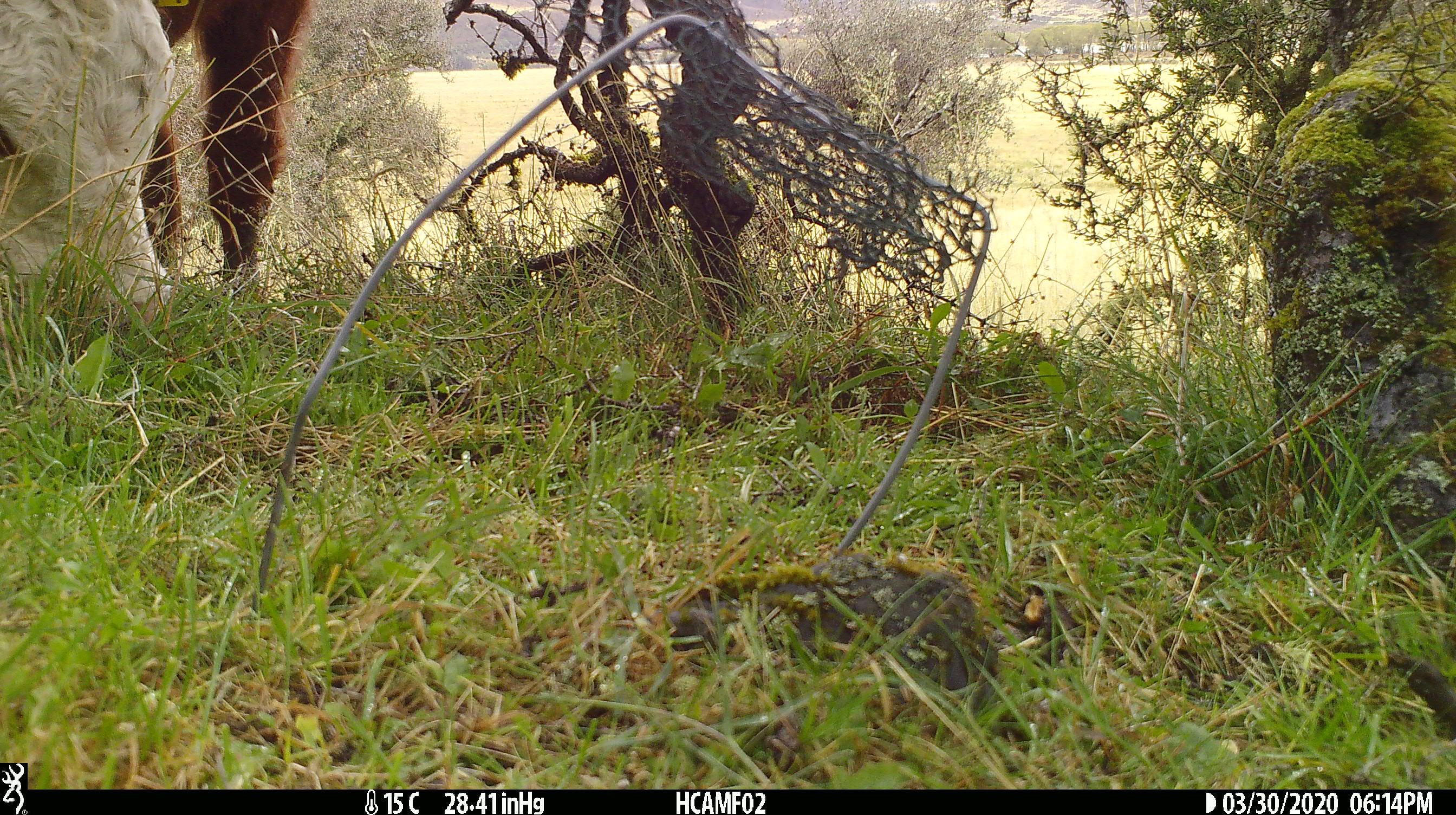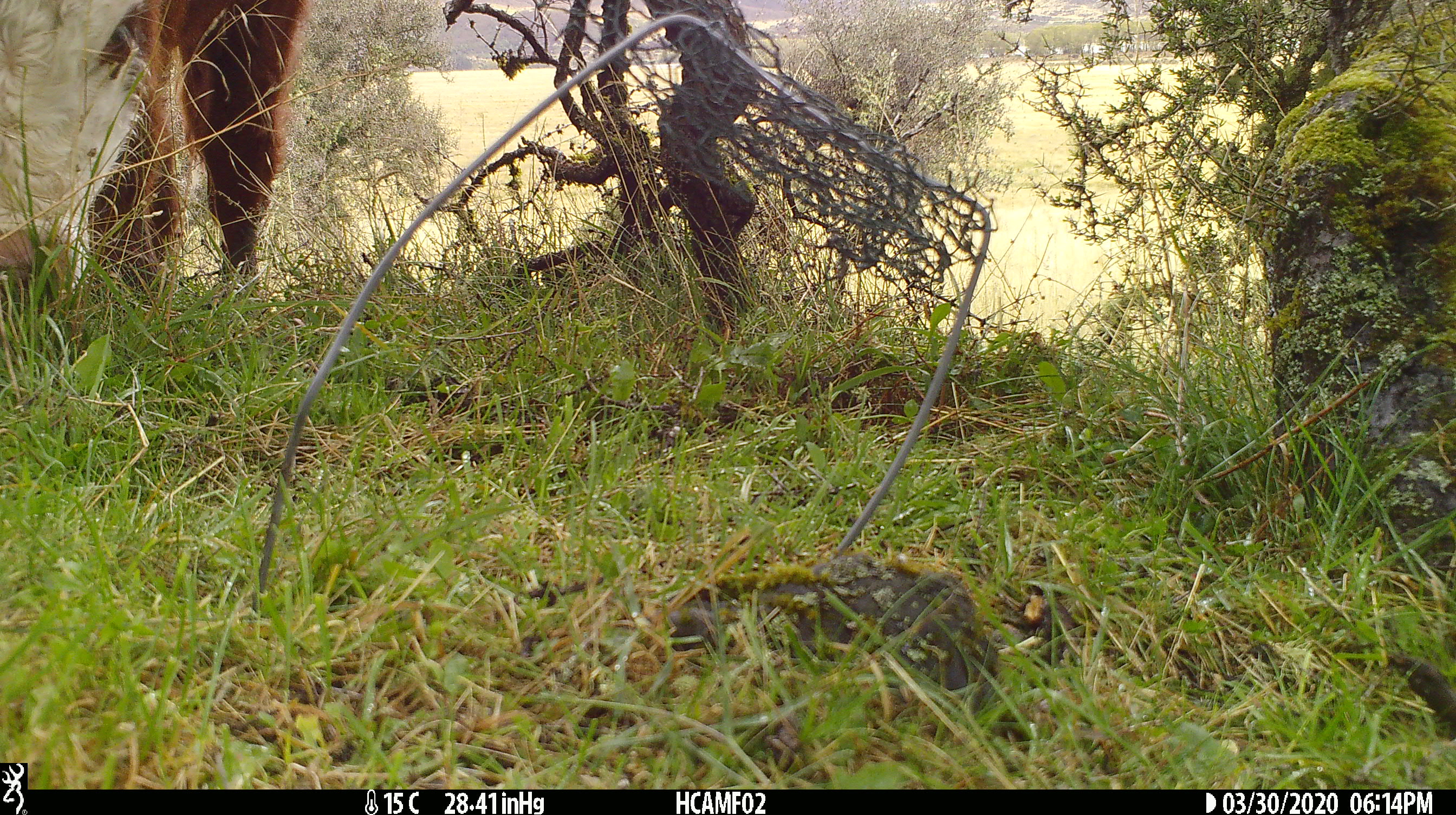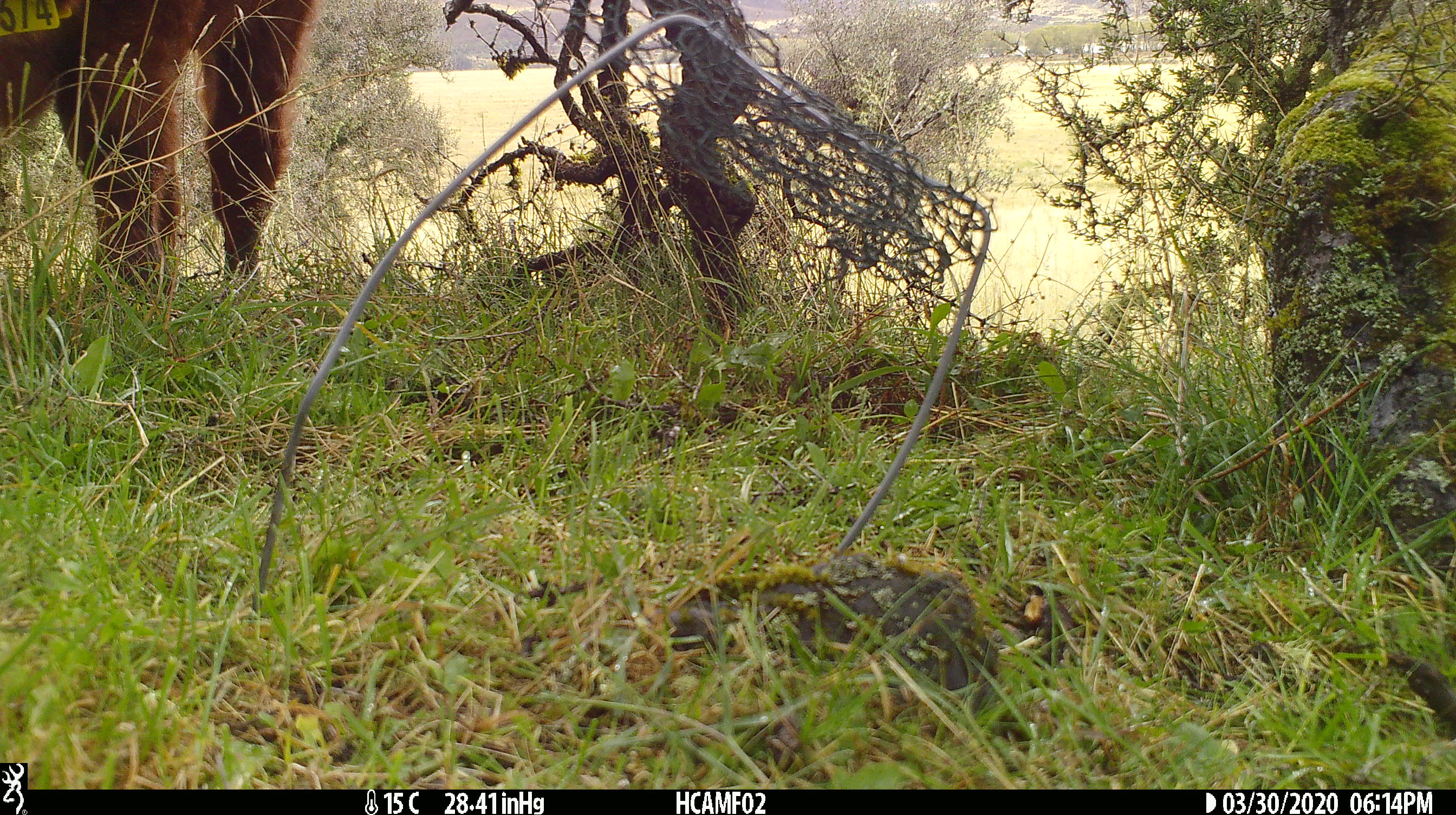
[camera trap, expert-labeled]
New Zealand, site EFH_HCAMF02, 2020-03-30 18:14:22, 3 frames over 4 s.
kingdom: Animalia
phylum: Chordata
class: Mammalia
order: Artiodactyla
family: Bovidae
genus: Bos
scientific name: Bos taurus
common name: domestic cow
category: cow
Cow (domestic cow) (Bos taurus).